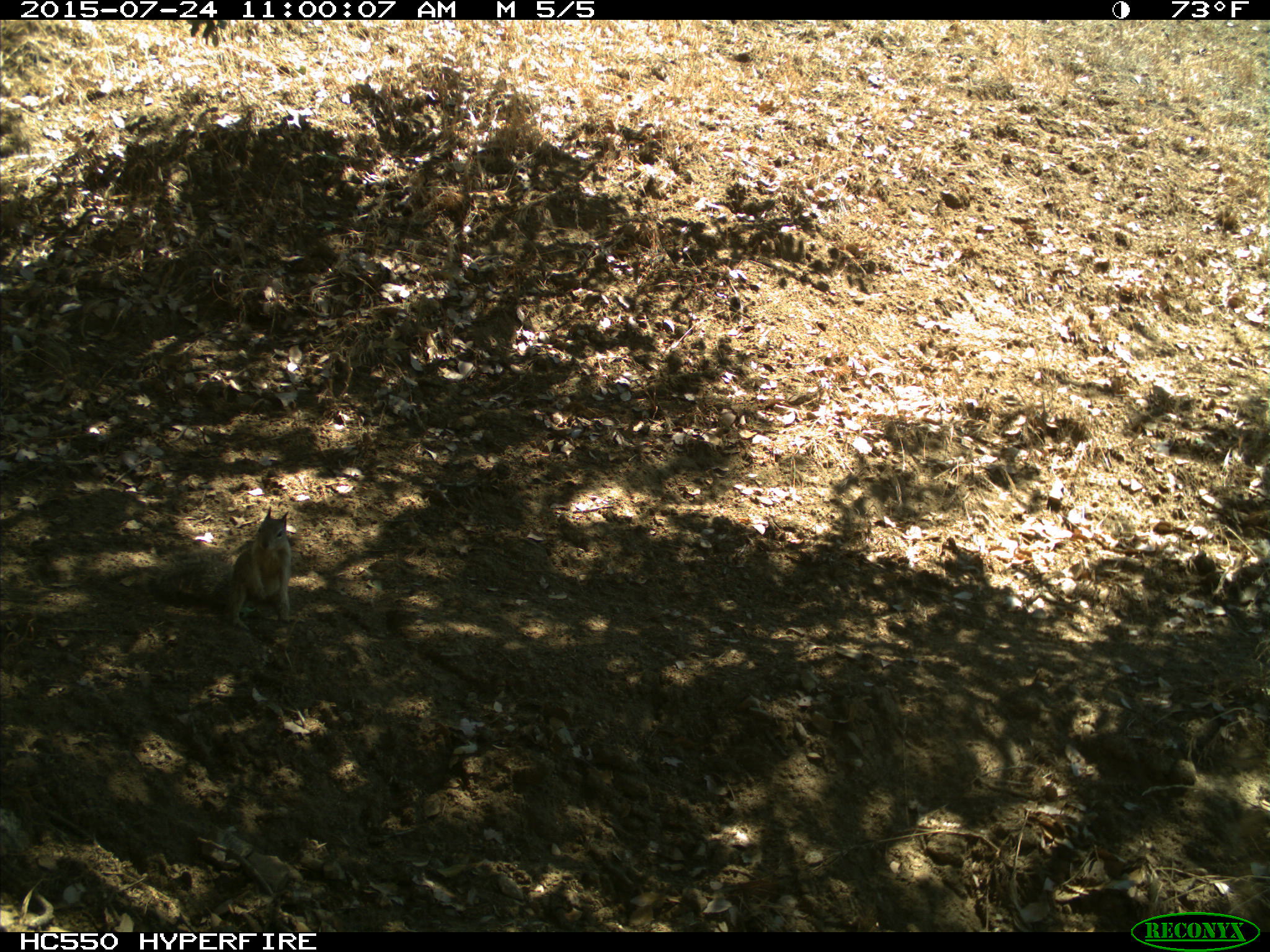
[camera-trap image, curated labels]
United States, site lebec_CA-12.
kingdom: Animalia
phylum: Chordata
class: Mammalia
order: Rodentia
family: Sciuridae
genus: Otospermophilus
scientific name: Otospermophilus beecheyi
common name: california ground squirrel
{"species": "Otospermophilus beecheyi (california ground squirrel)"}